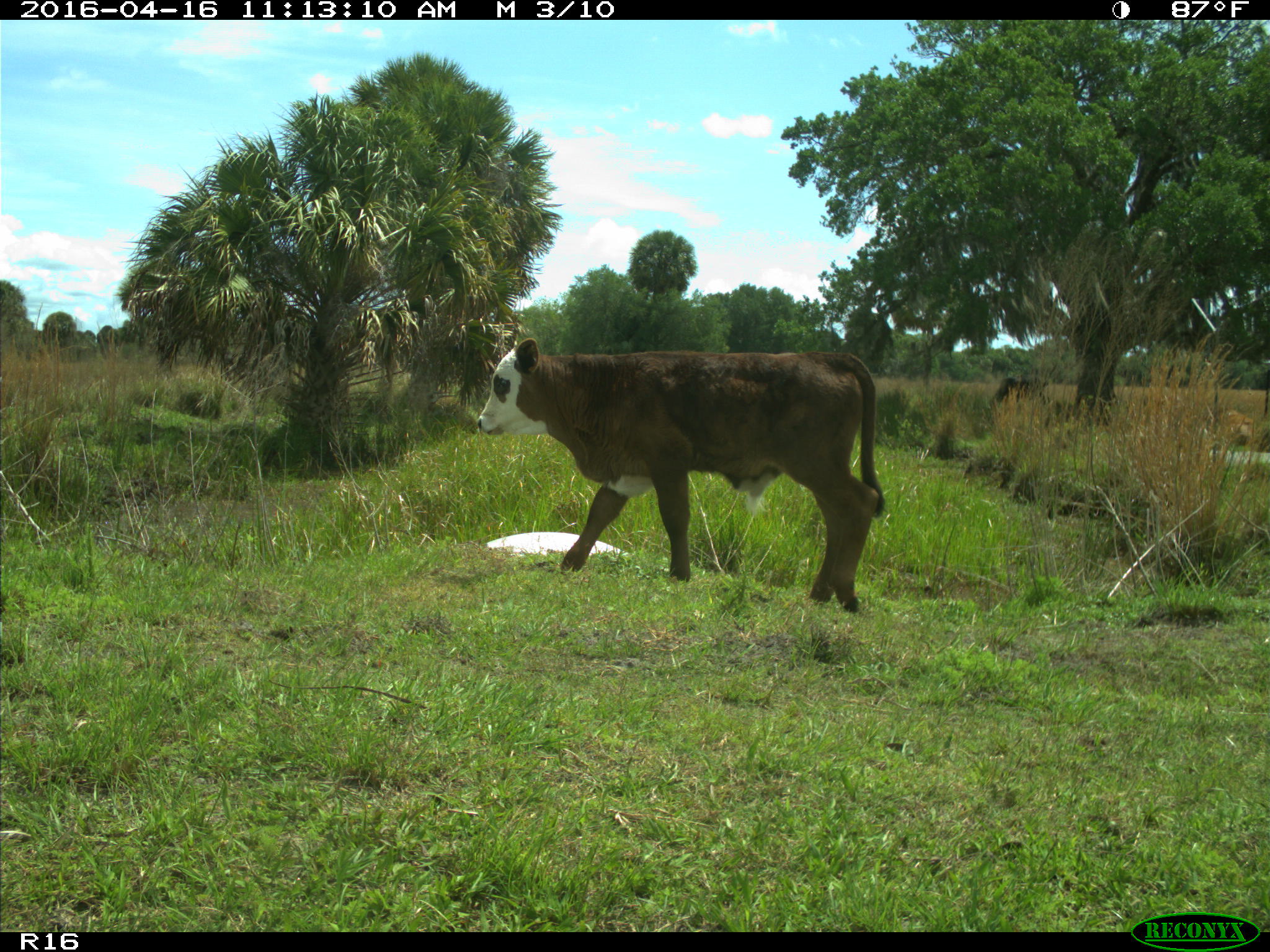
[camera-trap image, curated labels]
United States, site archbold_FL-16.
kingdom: Animalia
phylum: Chordata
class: Mammalia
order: Artiodactyla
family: Bovidae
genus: Bos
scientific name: Bos taurus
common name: domestic cow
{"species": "Bos taurus (domestic cow)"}